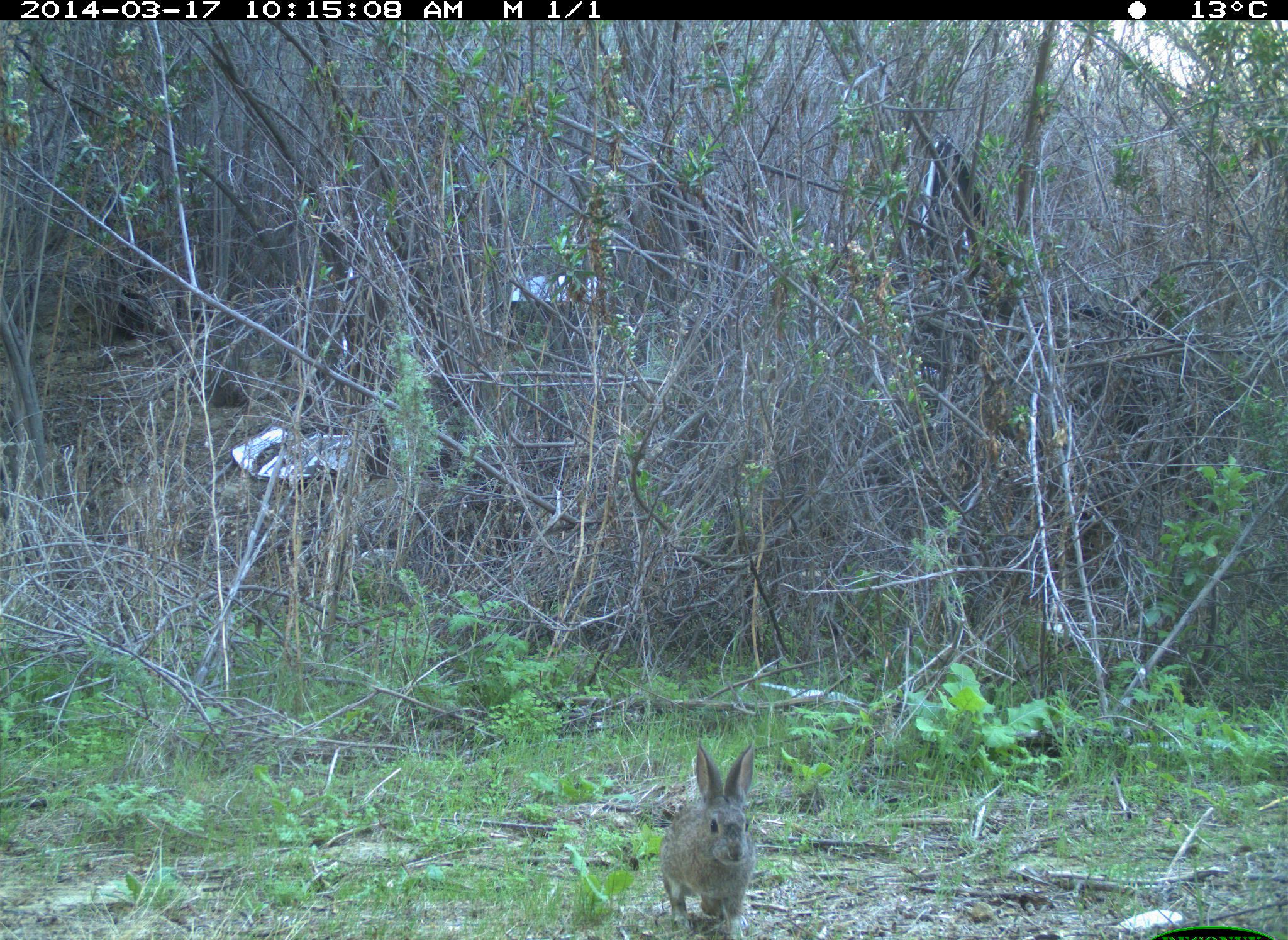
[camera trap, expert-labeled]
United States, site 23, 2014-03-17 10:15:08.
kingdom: Animalia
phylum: Chordata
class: Mammalia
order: Lagomorpha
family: Leporidae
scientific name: Leporidae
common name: rabbits and hares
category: rabbit